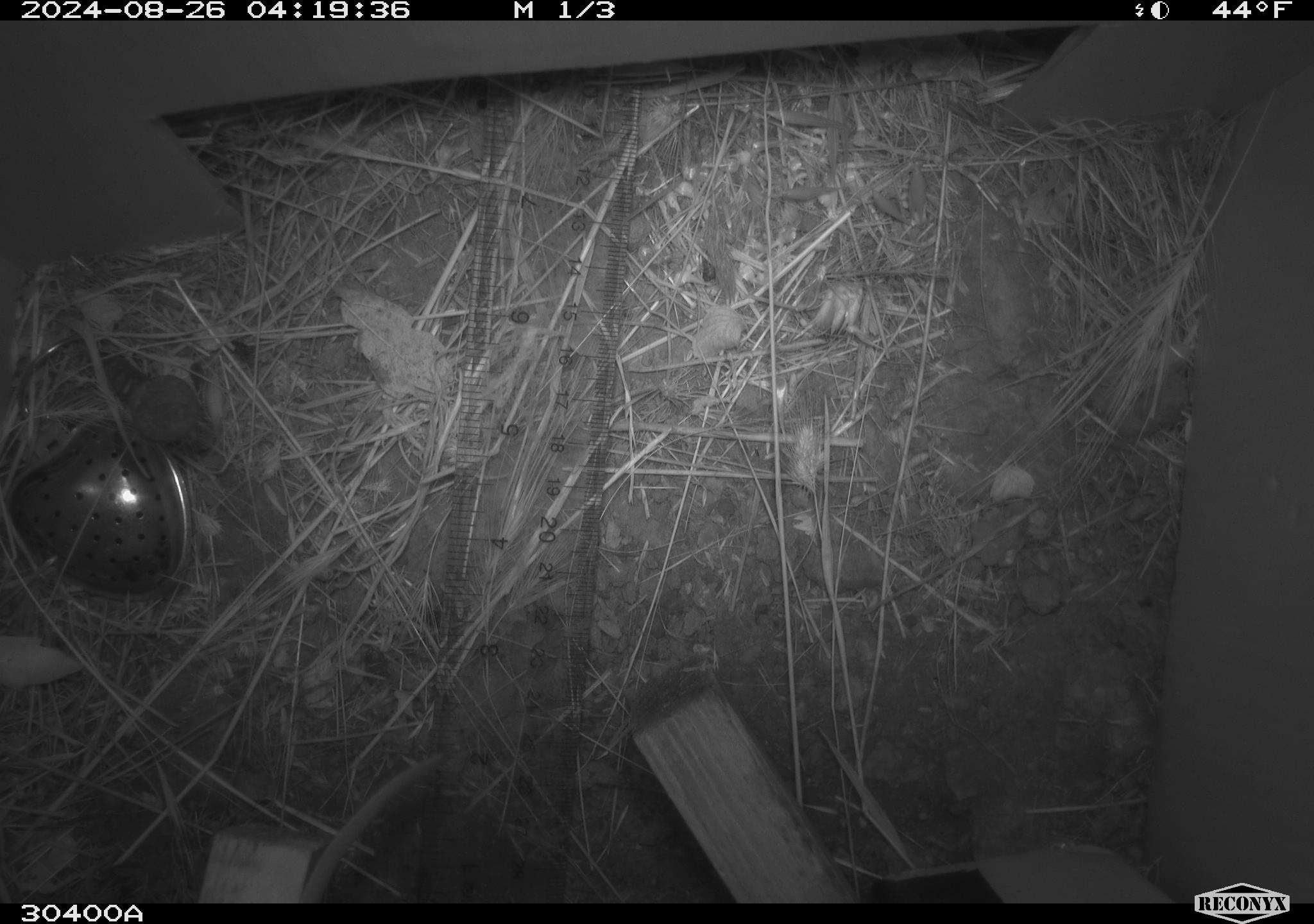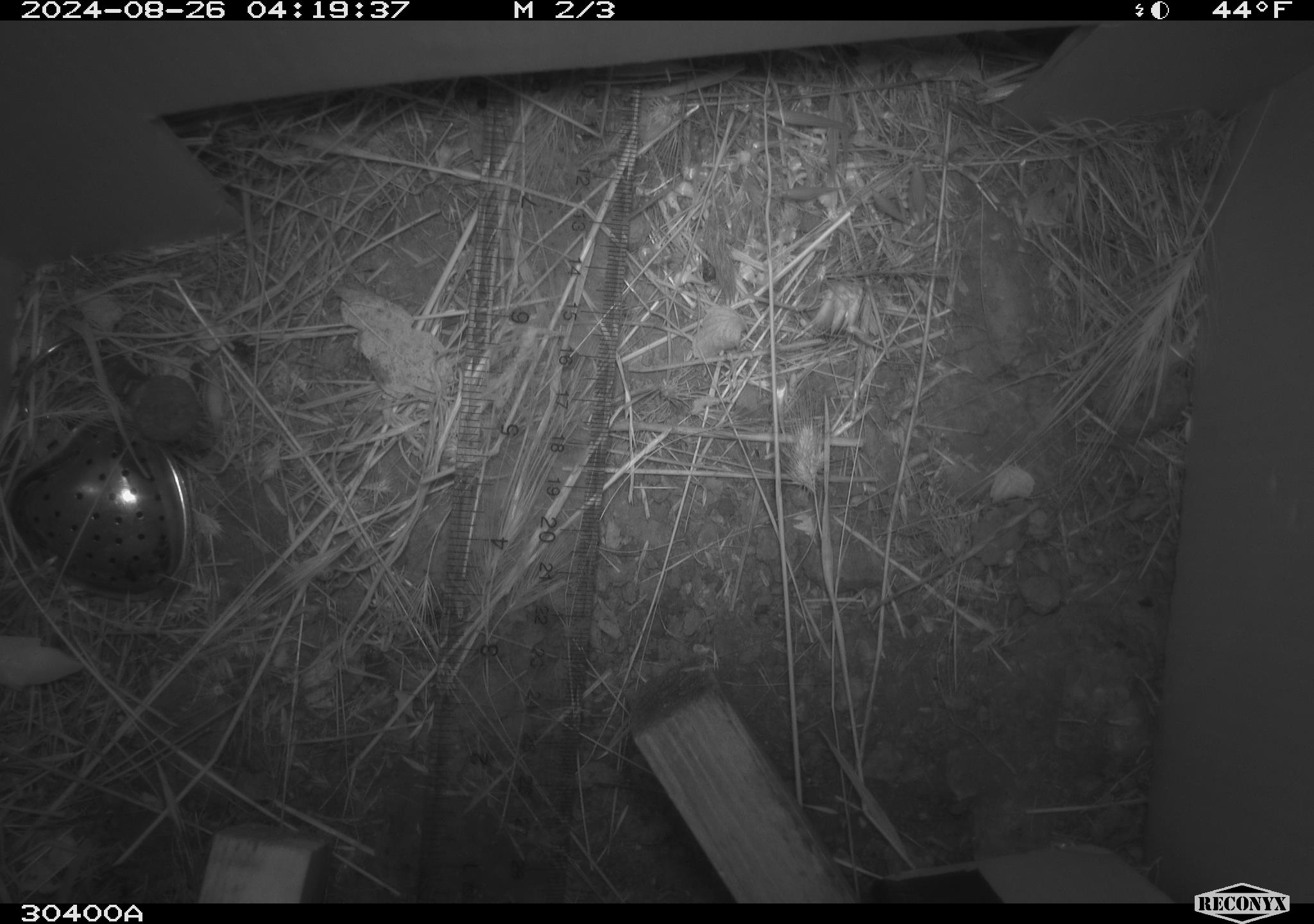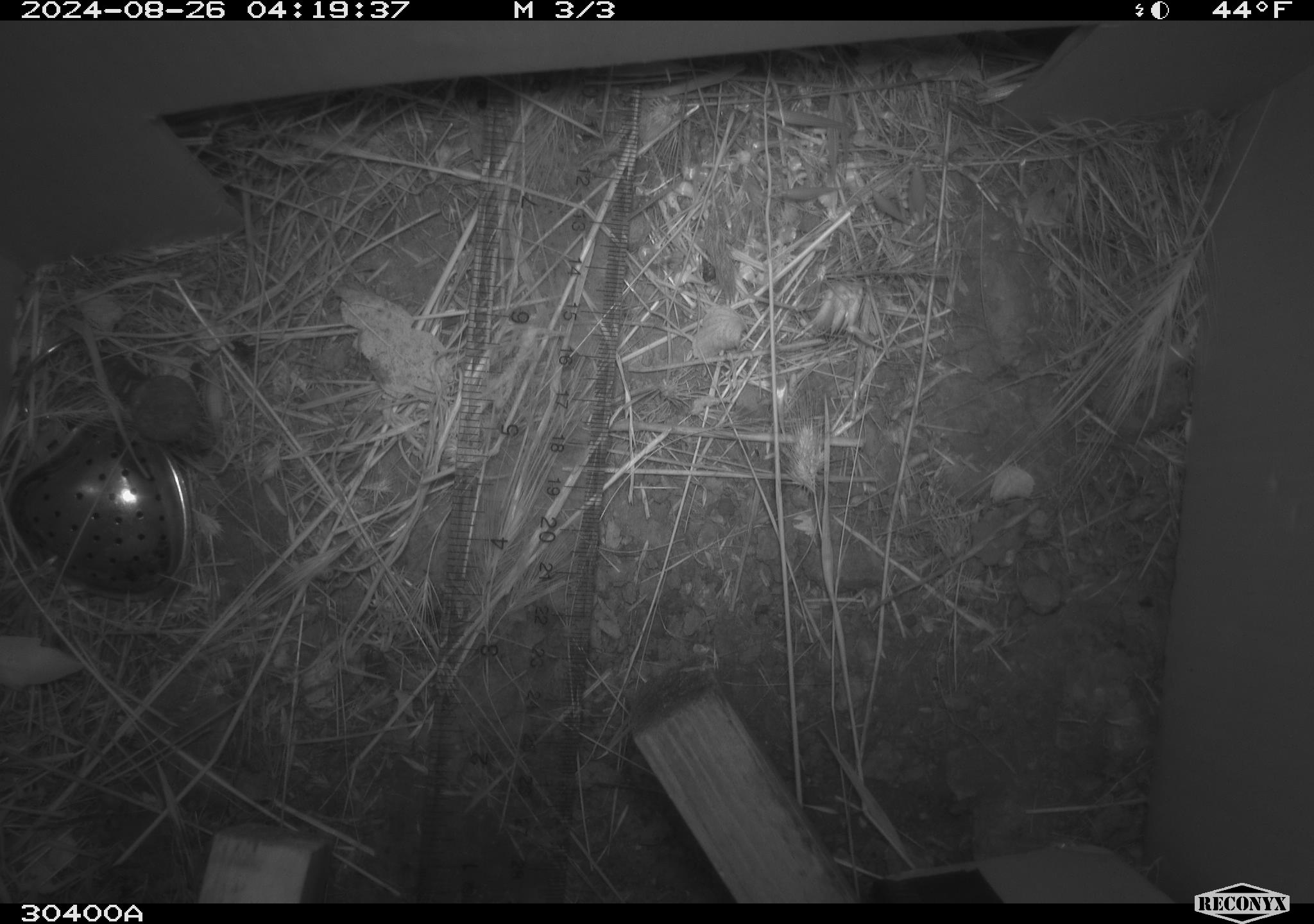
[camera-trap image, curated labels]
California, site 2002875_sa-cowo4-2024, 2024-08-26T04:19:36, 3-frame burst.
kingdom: Animalia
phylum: Chordata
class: Mammalia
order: Rodentia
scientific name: Rodentia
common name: mouse species